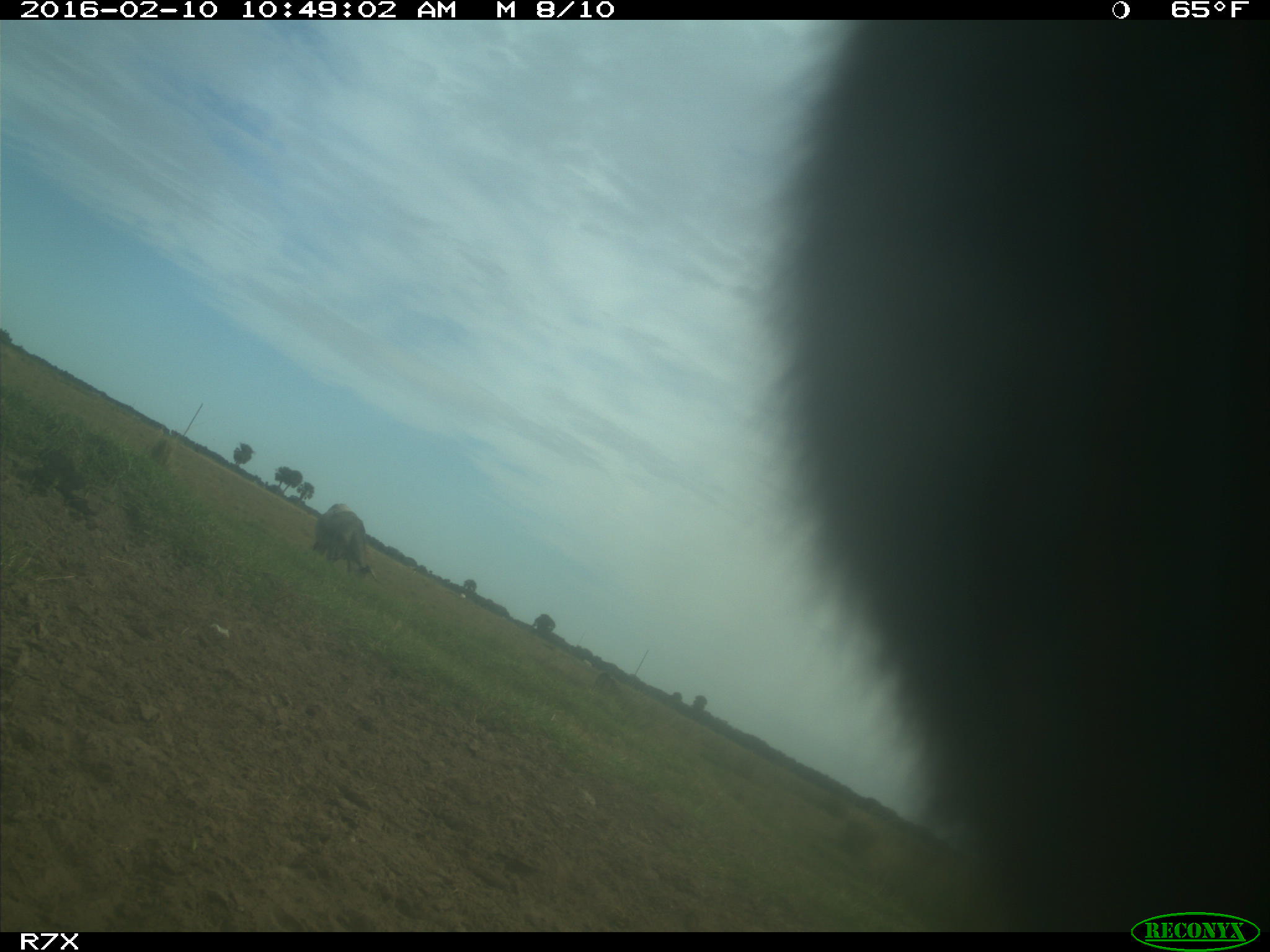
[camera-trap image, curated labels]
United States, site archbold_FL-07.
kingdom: Animalia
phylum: Chordata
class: Mammalia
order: Artiodactyla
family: Bovidae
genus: Bos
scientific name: Bos taurus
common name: domestic cow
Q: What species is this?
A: Bos taurus (domestic cow).